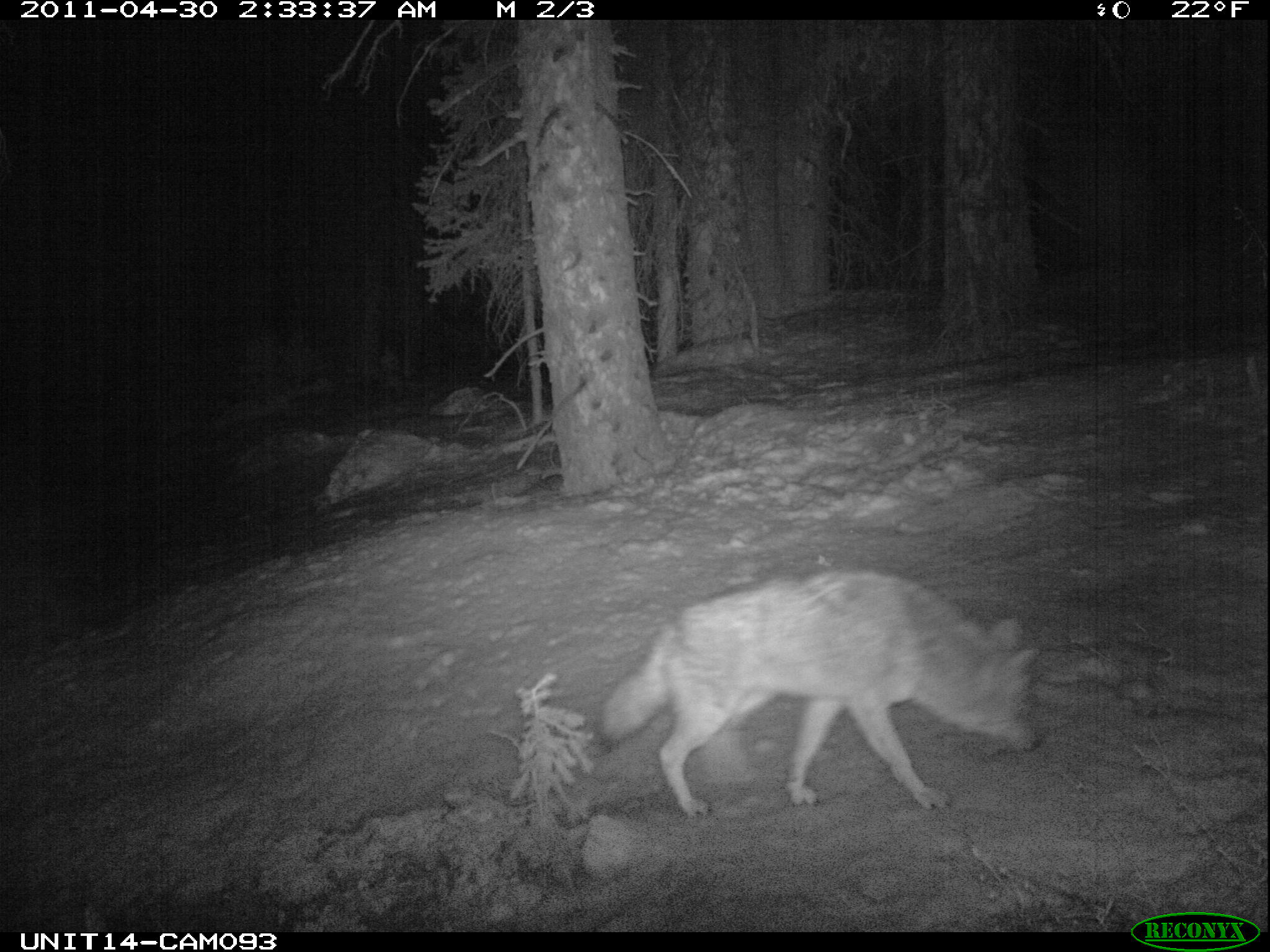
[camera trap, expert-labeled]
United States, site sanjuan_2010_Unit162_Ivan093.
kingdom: Animalia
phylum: Chordata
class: Mammalia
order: Carnivora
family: Canidae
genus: Canis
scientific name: Canis latrans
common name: coyote